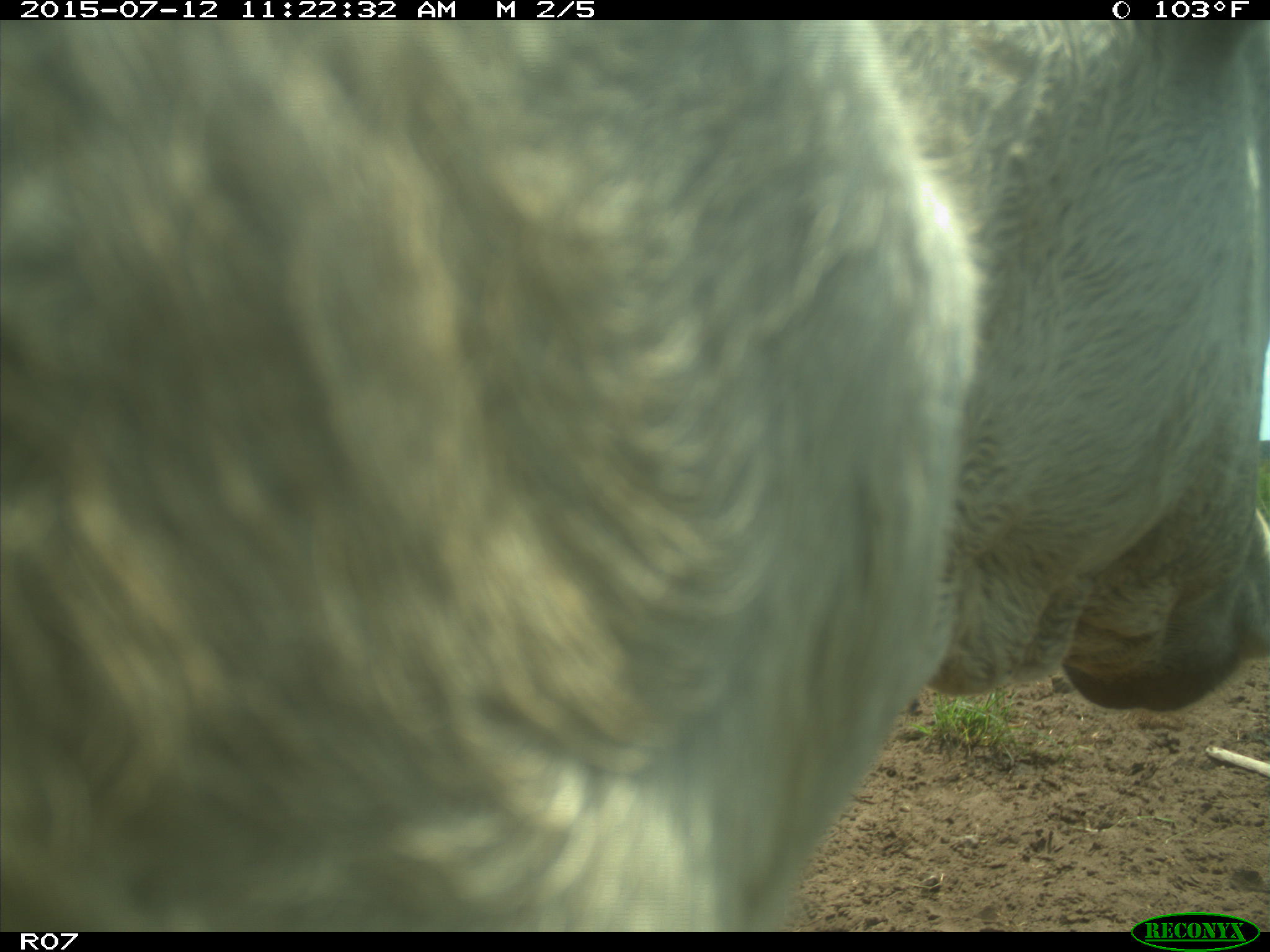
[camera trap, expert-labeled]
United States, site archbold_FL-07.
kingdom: Animalia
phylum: Chordata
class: Mammalia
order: Artiodactyla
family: Bovidae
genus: Bos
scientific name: Bos taurus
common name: domestic cow